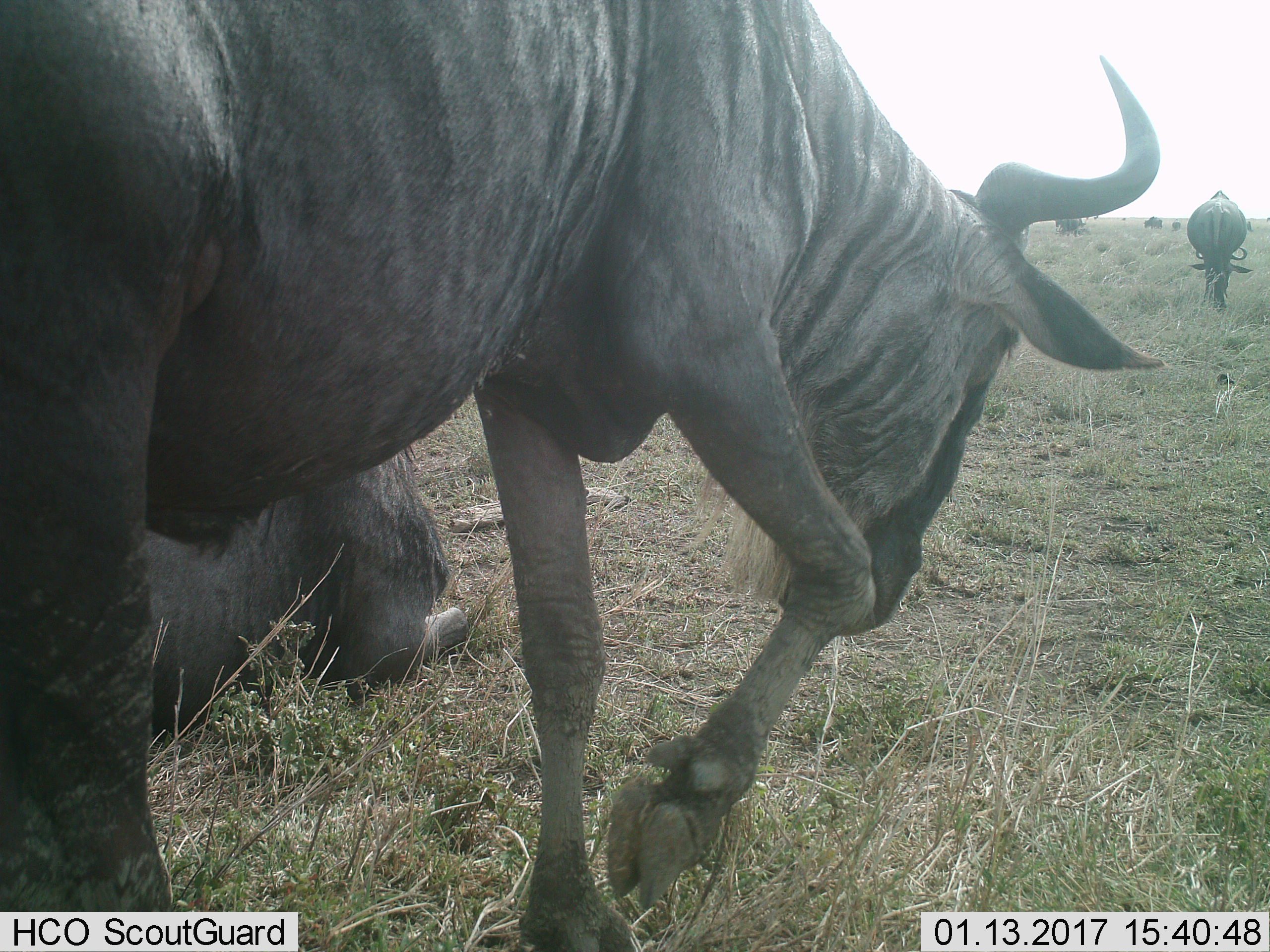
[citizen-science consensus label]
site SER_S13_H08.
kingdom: Animalia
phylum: Chordata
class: Mammalia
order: Artiodactyla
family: Bovidae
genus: Connochaetes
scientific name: Connochaetes taurinus taurinus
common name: blue wildebeest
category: wildebeestblue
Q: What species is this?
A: Wildebeestblue (blue wildebeest) (Connochaetes taurinus taurinus).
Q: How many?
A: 6.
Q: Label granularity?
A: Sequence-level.